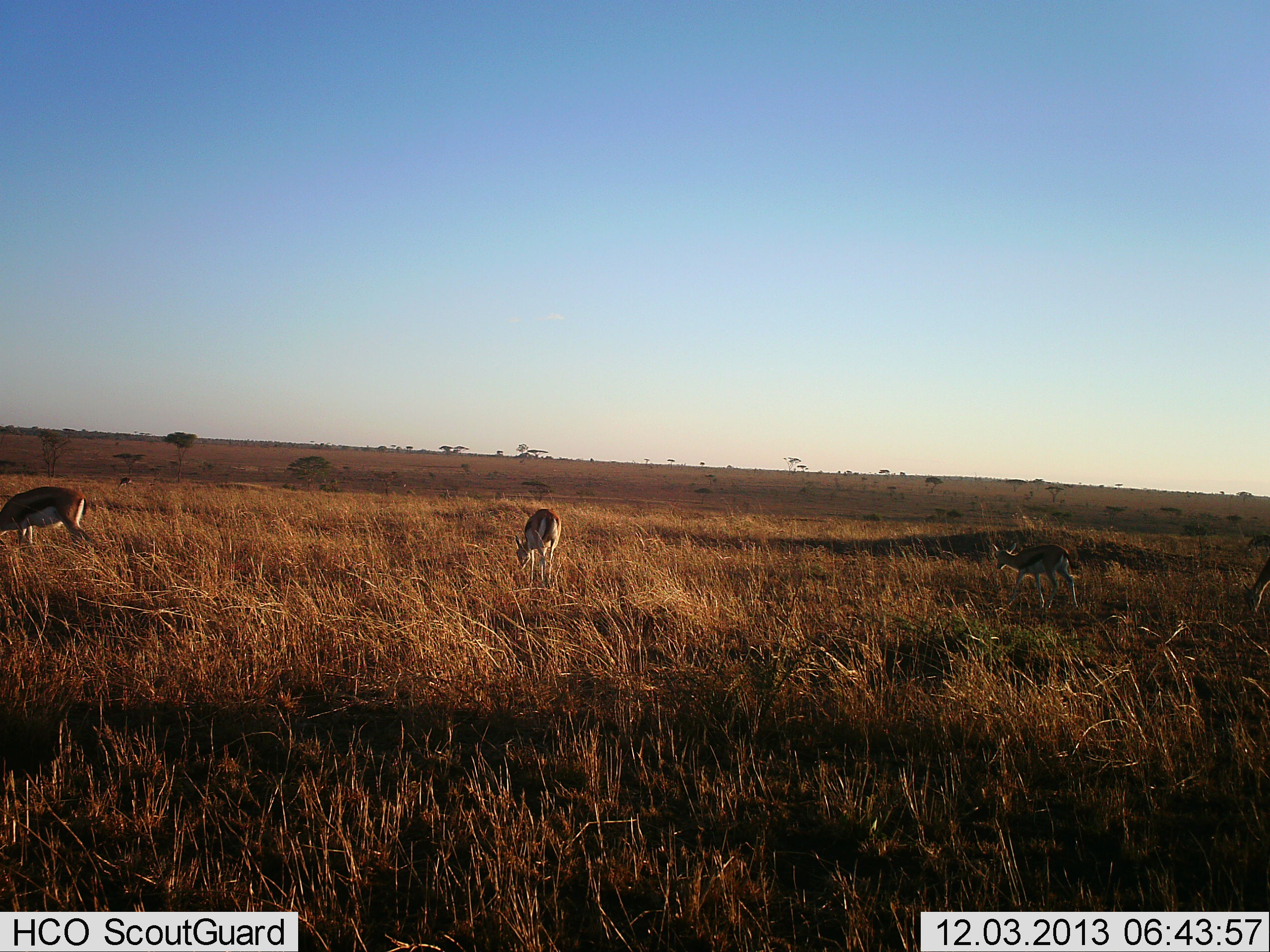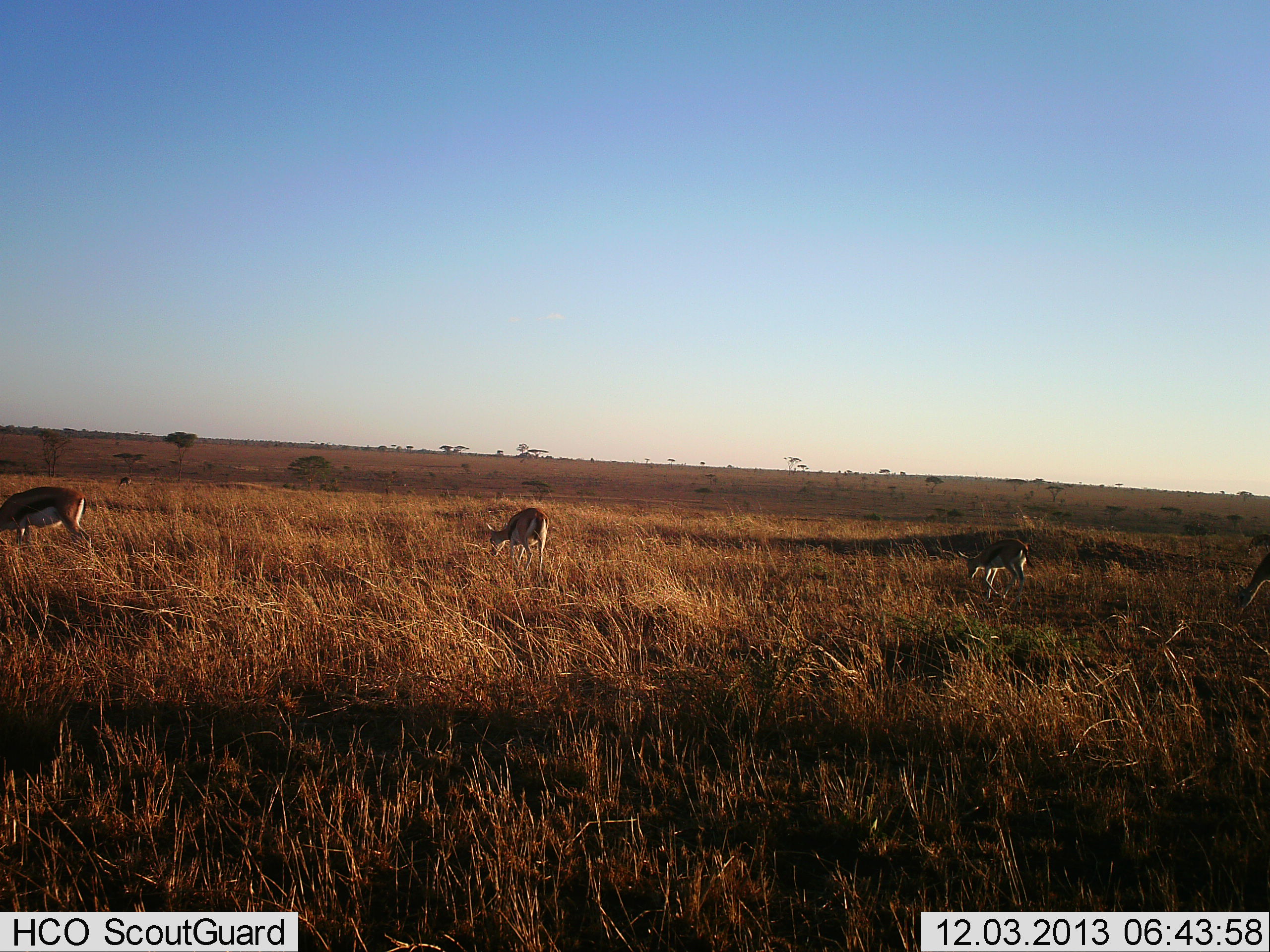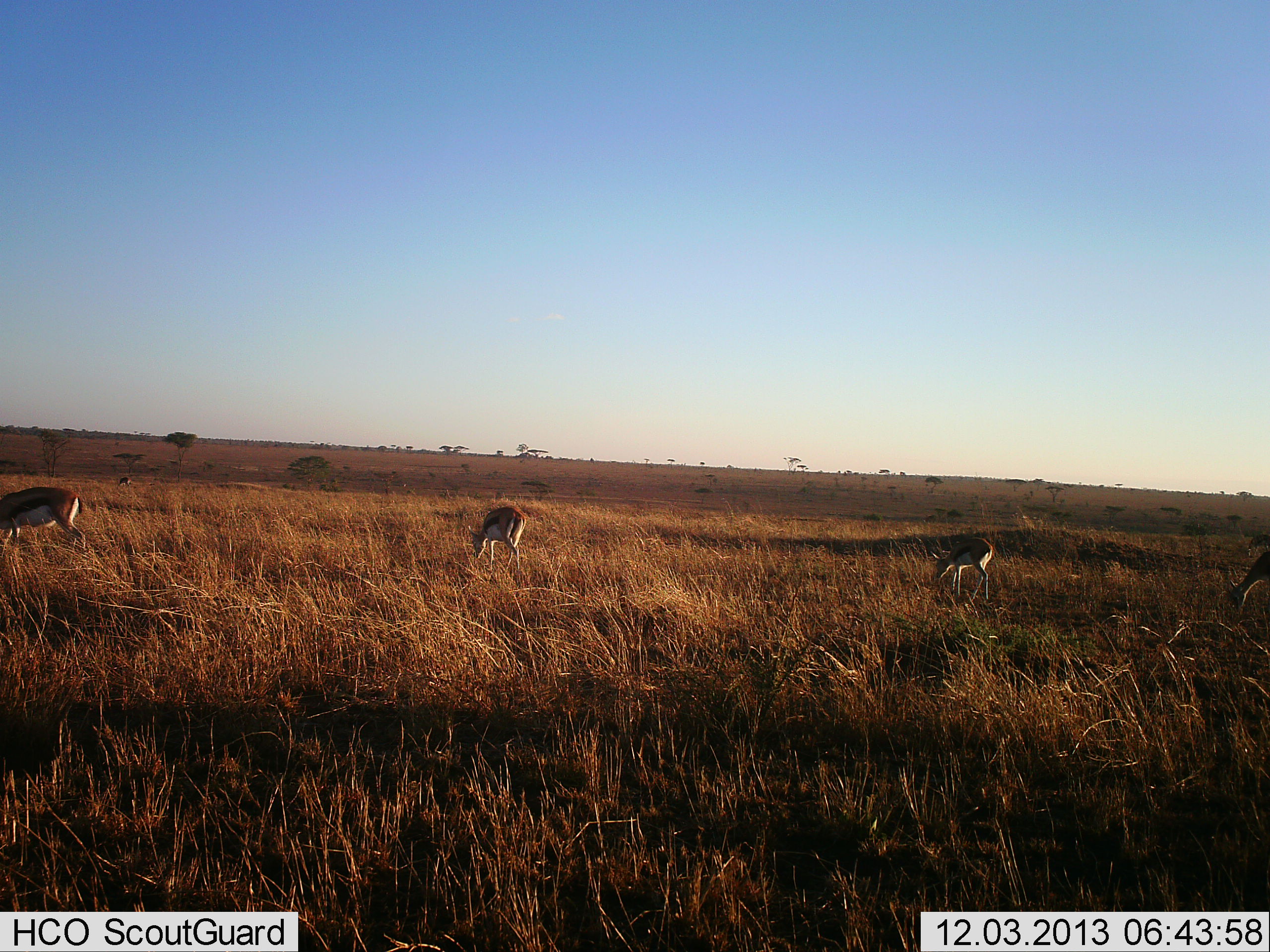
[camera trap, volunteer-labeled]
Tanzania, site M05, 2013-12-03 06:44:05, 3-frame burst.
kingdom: Animalia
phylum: Chordata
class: Mammalia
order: Artiodactyla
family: Bovidae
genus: Eudorcas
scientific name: Eudorcas thomsonii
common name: thomson's gazelle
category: gazellethomsons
Gazellethomsons (thomson's gazelle) (Eudorcas thomsonii), count 4. Behavior (volunteer vote fractions): standing 30%, resting 0%, moving 30%, interacting 0%. Young present (vote fraction): 0%. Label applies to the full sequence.